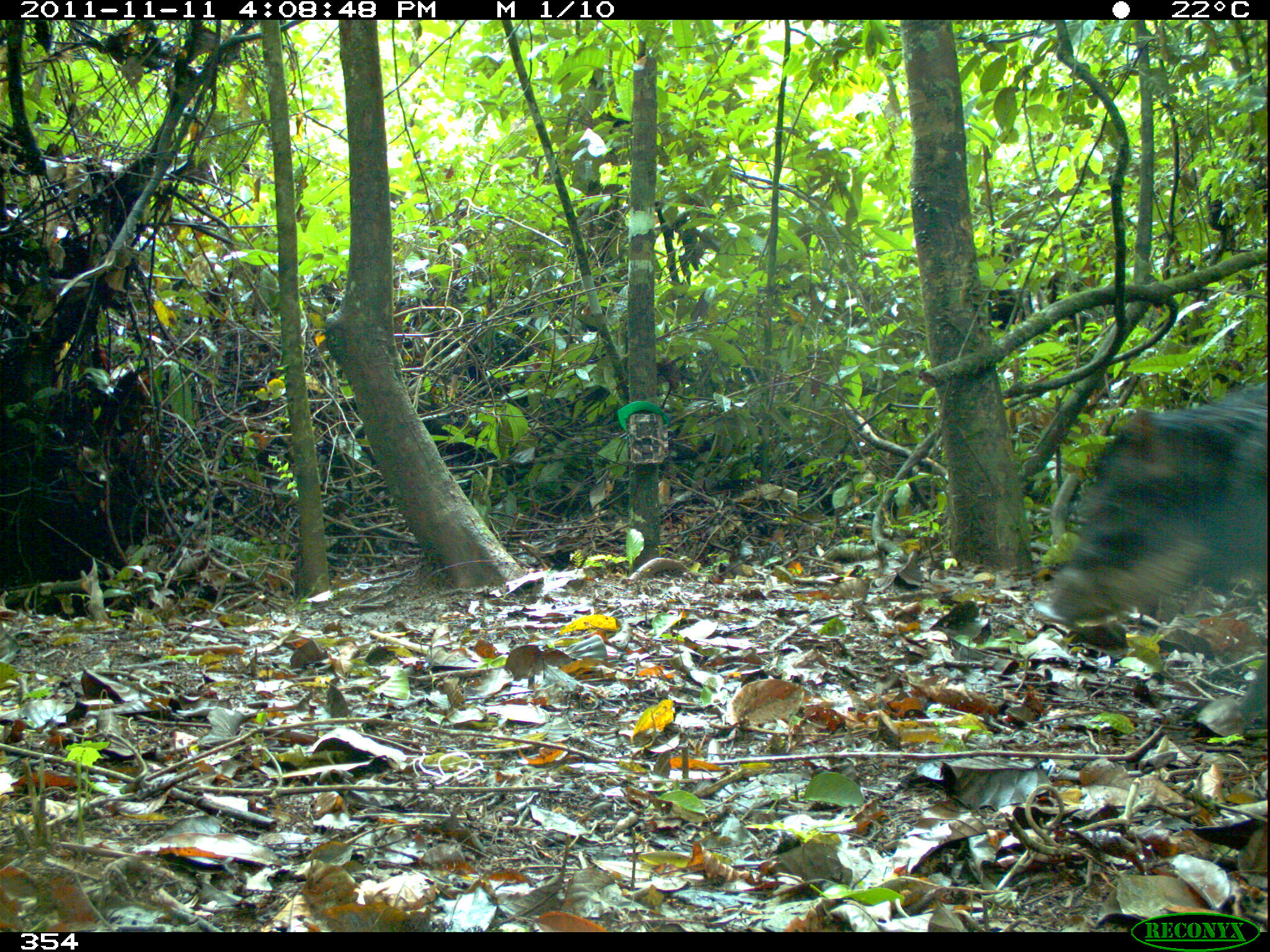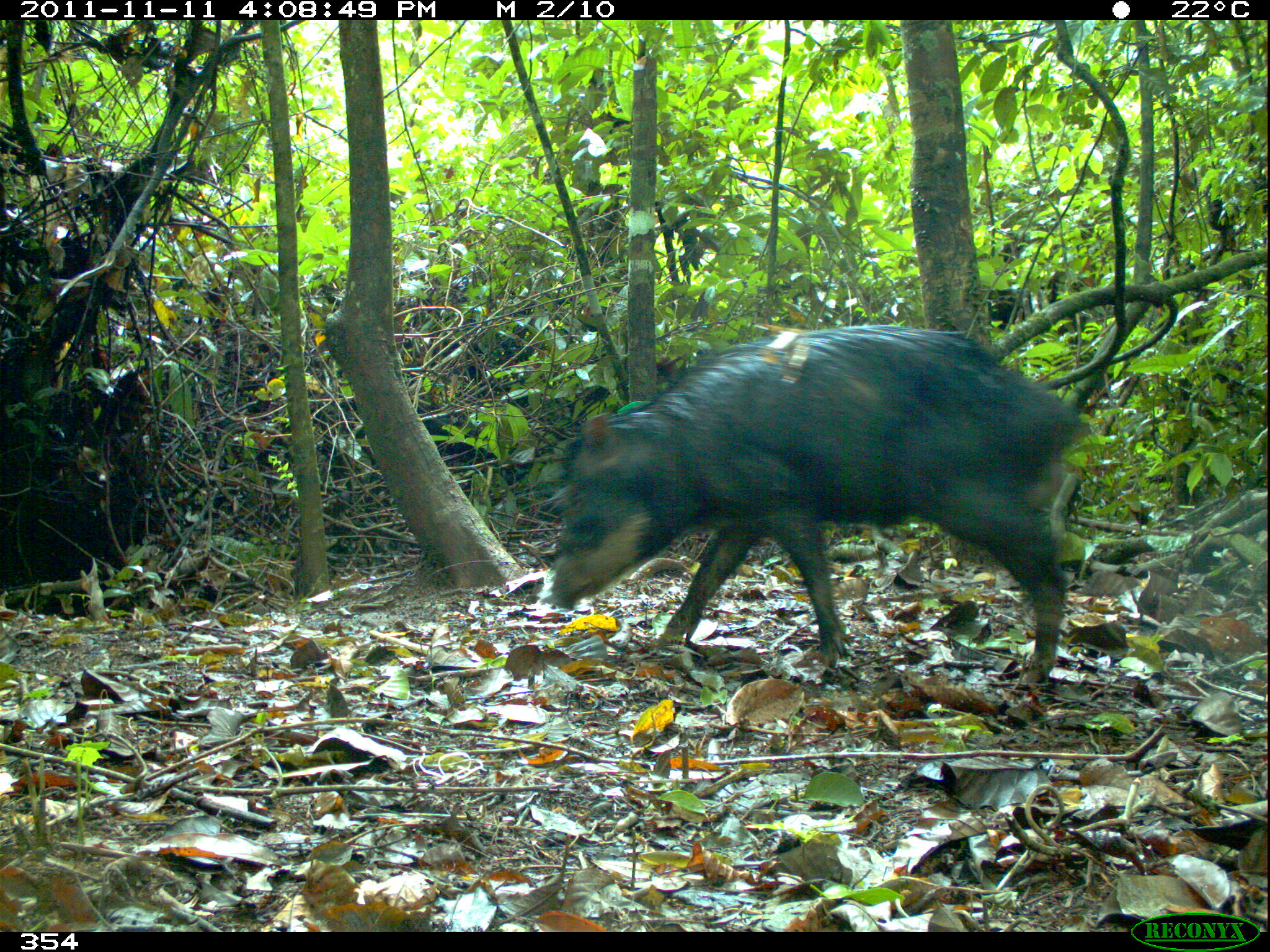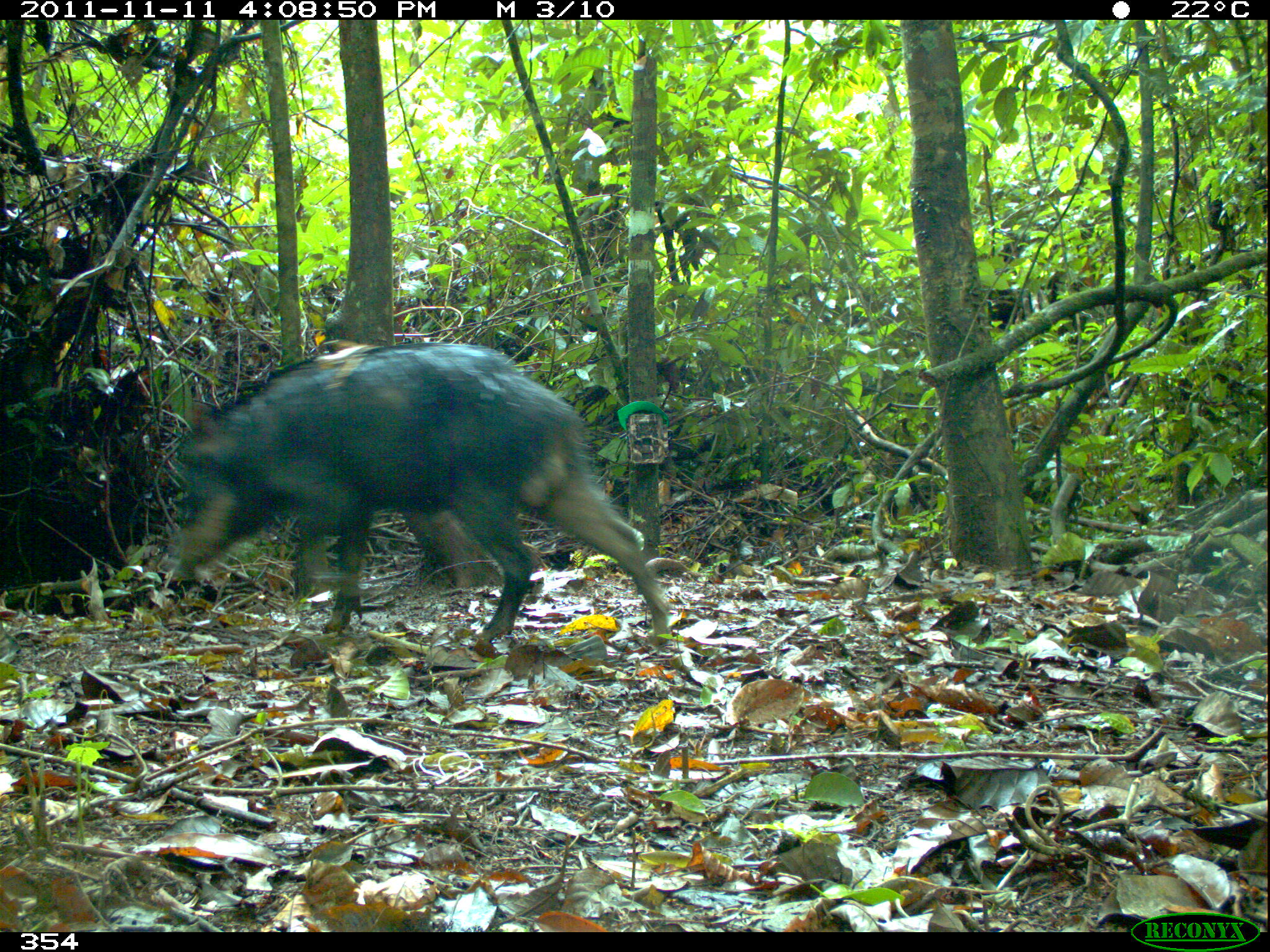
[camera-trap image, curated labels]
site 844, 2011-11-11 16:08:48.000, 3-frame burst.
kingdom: Animalia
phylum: Chordata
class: Mammalia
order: Artiodactyla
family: Tayassuidae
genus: Tayassu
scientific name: Tayassu pecari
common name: white-lipped peccary